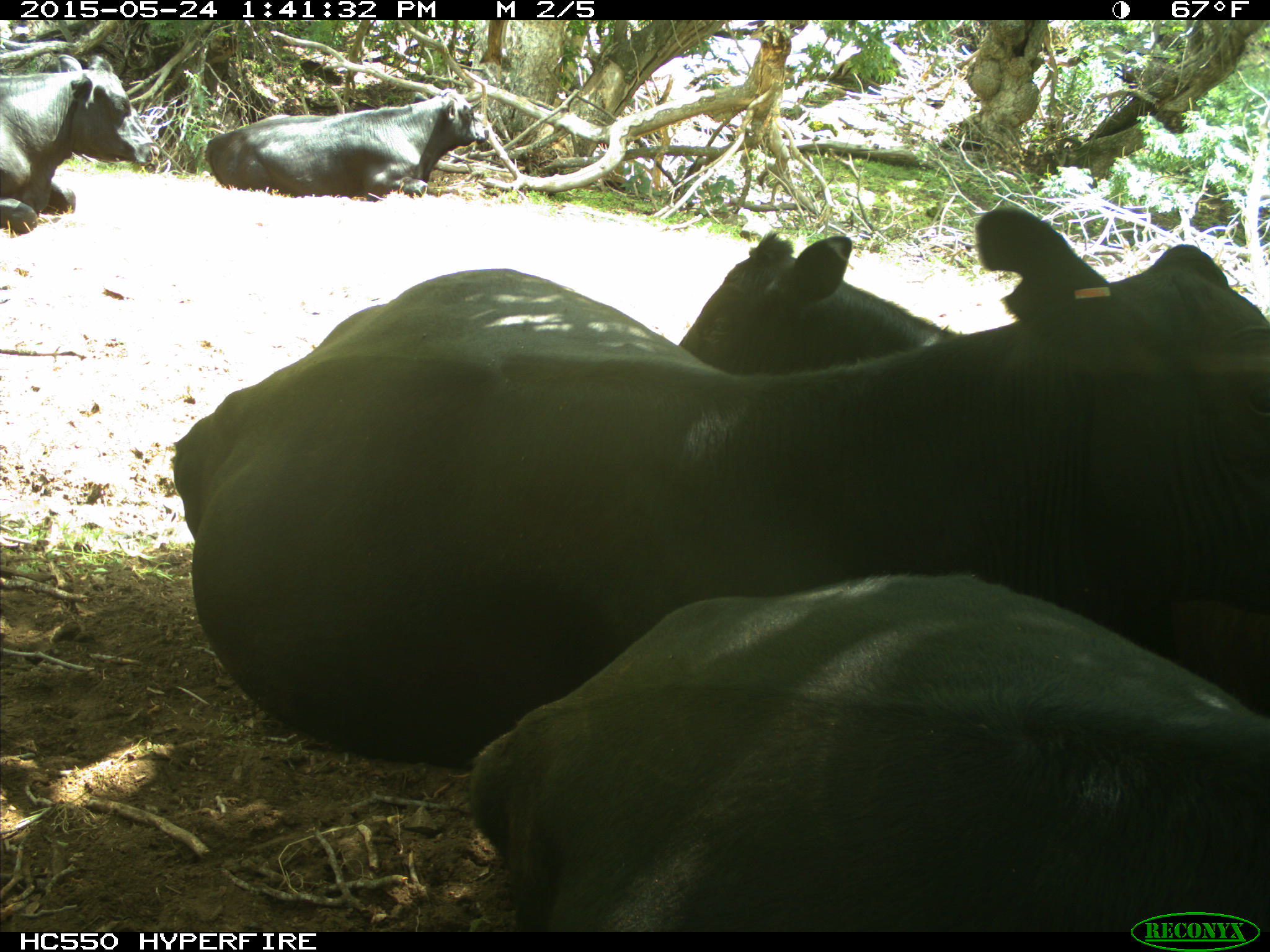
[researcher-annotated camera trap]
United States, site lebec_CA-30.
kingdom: Animalia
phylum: Chordata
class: Mammalia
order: Artiodactyla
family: Bovidae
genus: Bos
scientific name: Bos taurus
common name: domestic cow